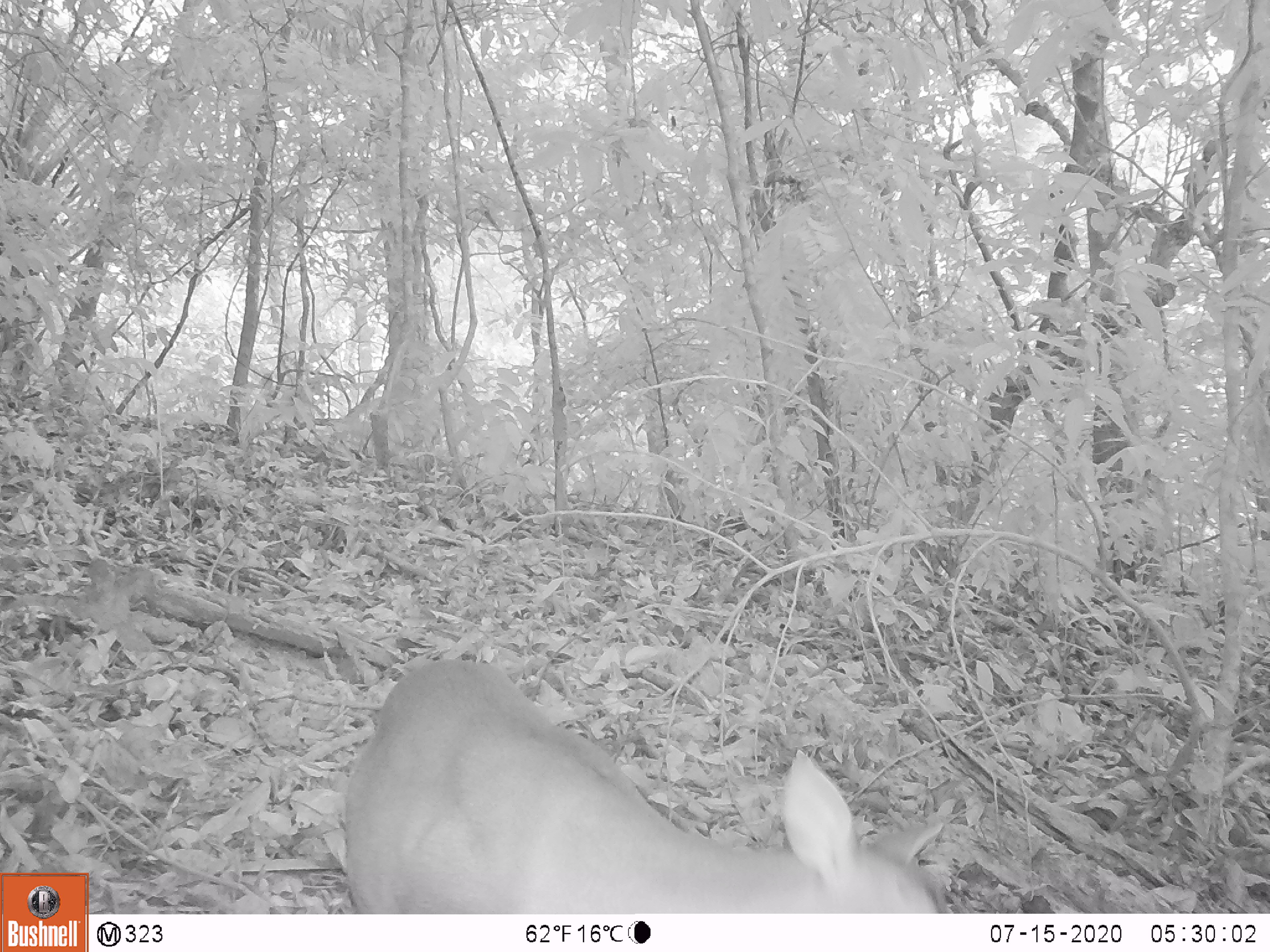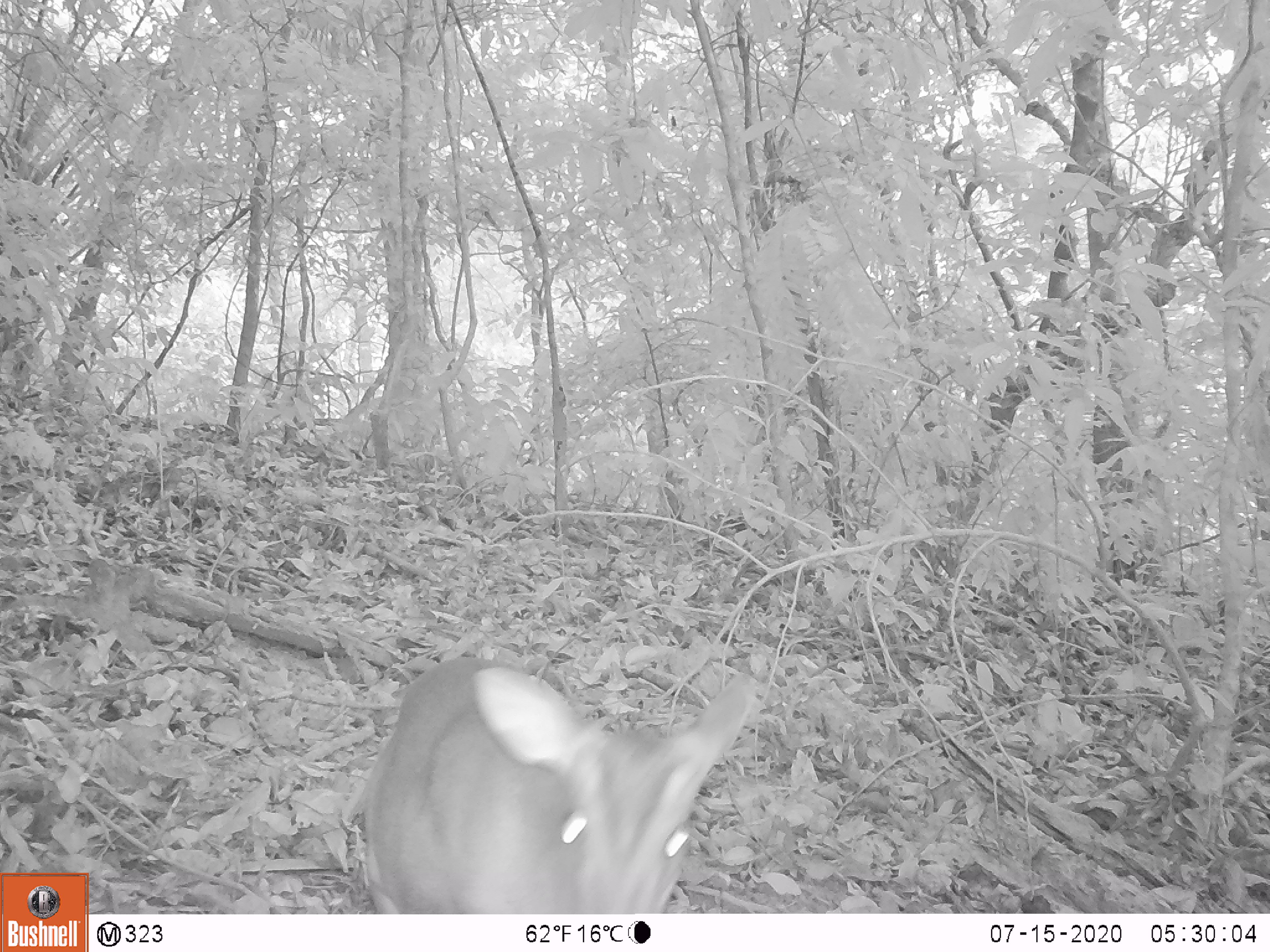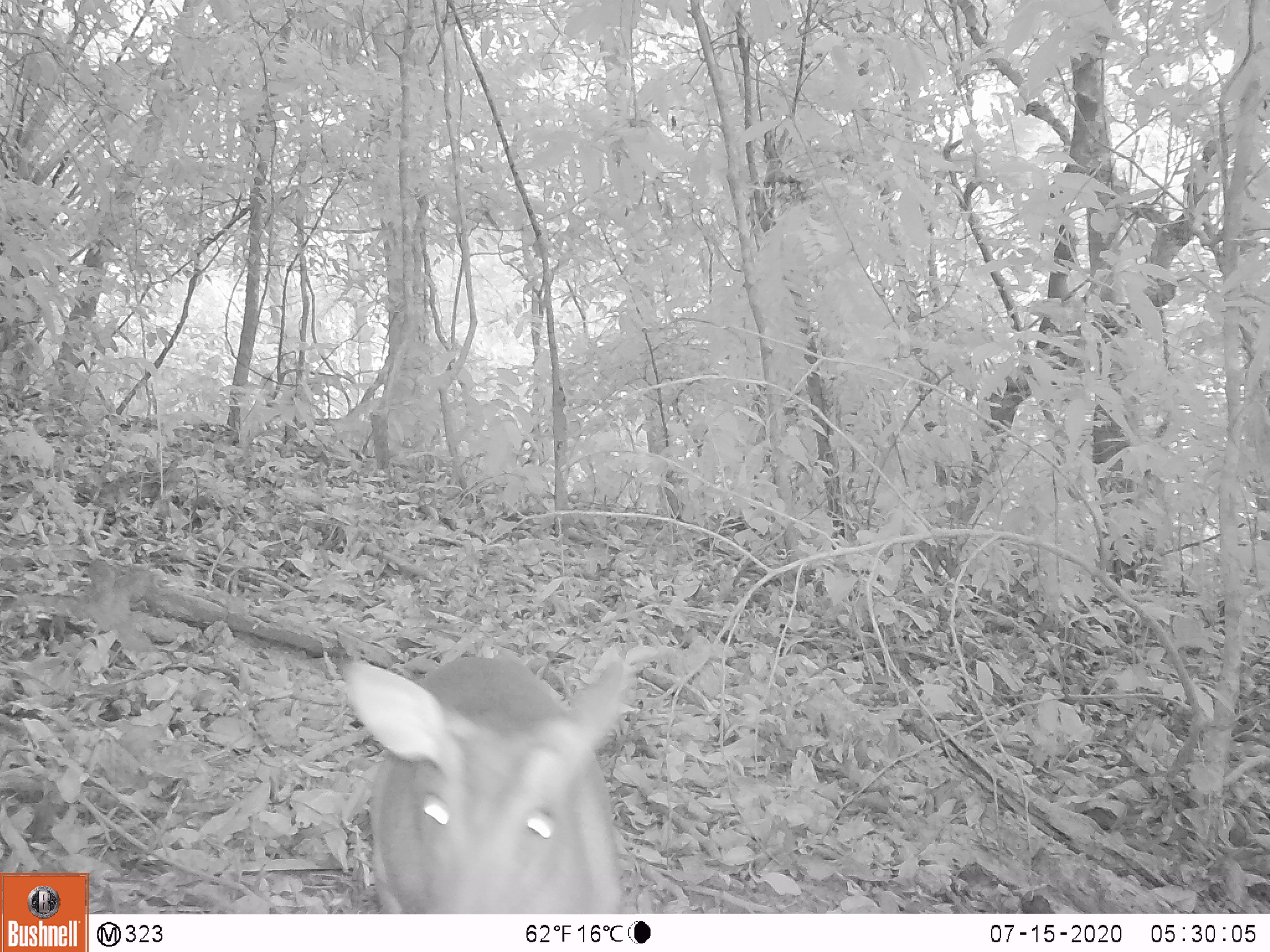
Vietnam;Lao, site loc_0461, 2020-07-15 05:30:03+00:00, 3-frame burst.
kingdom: Animalia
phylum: Chordata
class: Mammalia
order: Artiodactyla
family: Cervidae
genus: Muntiacus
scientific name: Muntiacus vuquangensis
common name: large-antlered muntjac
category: large antlered muntjac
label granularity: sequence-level